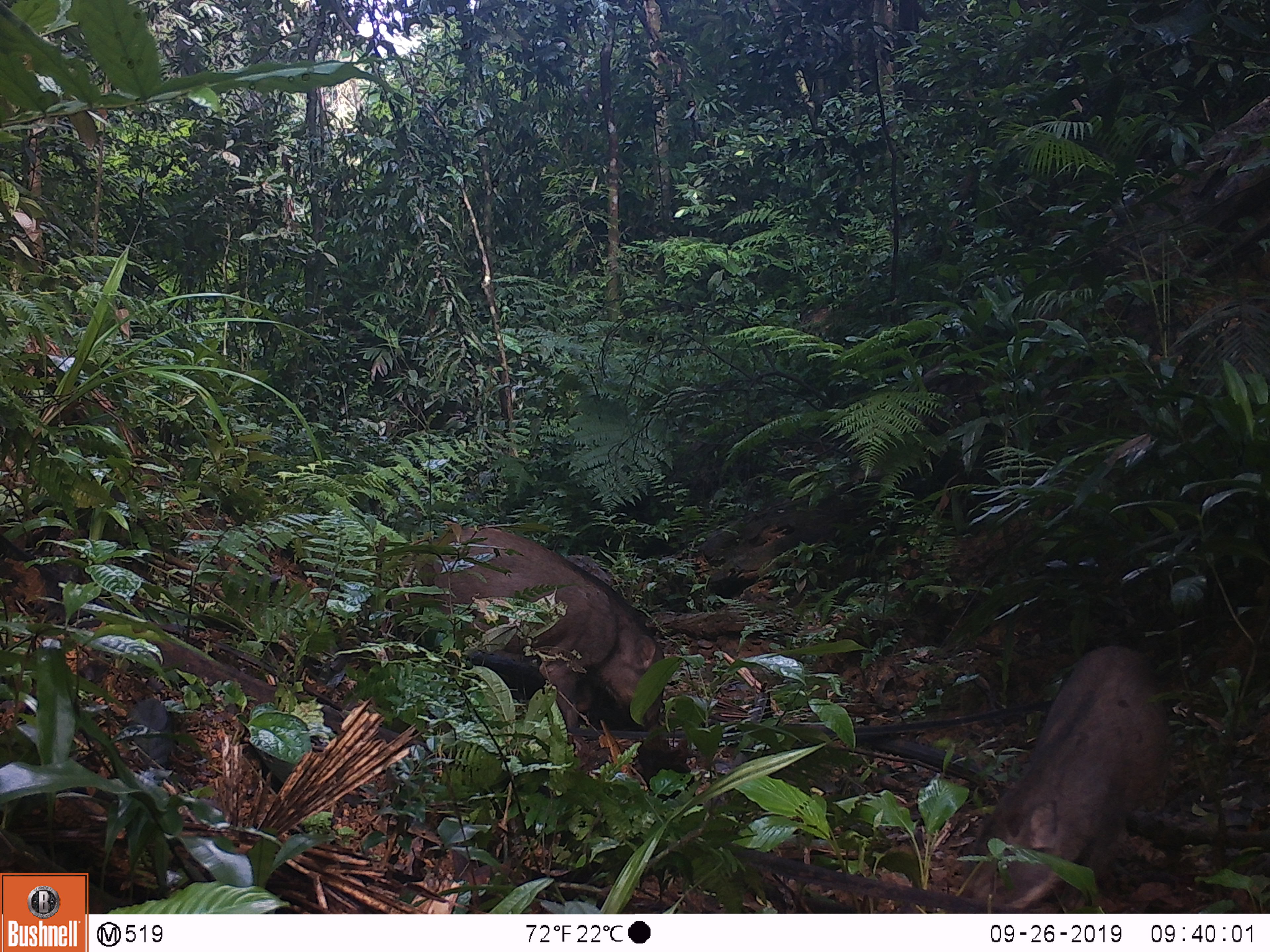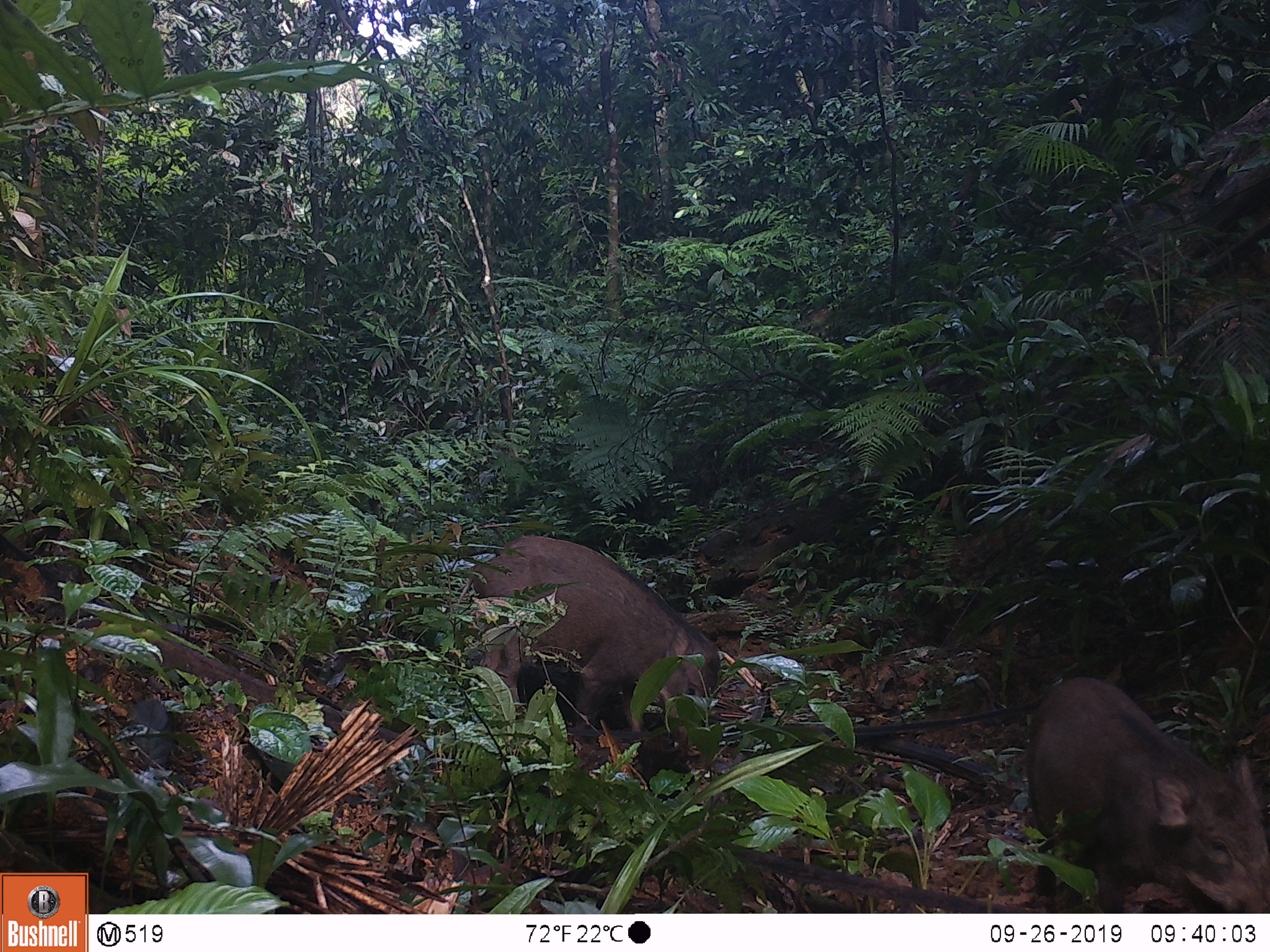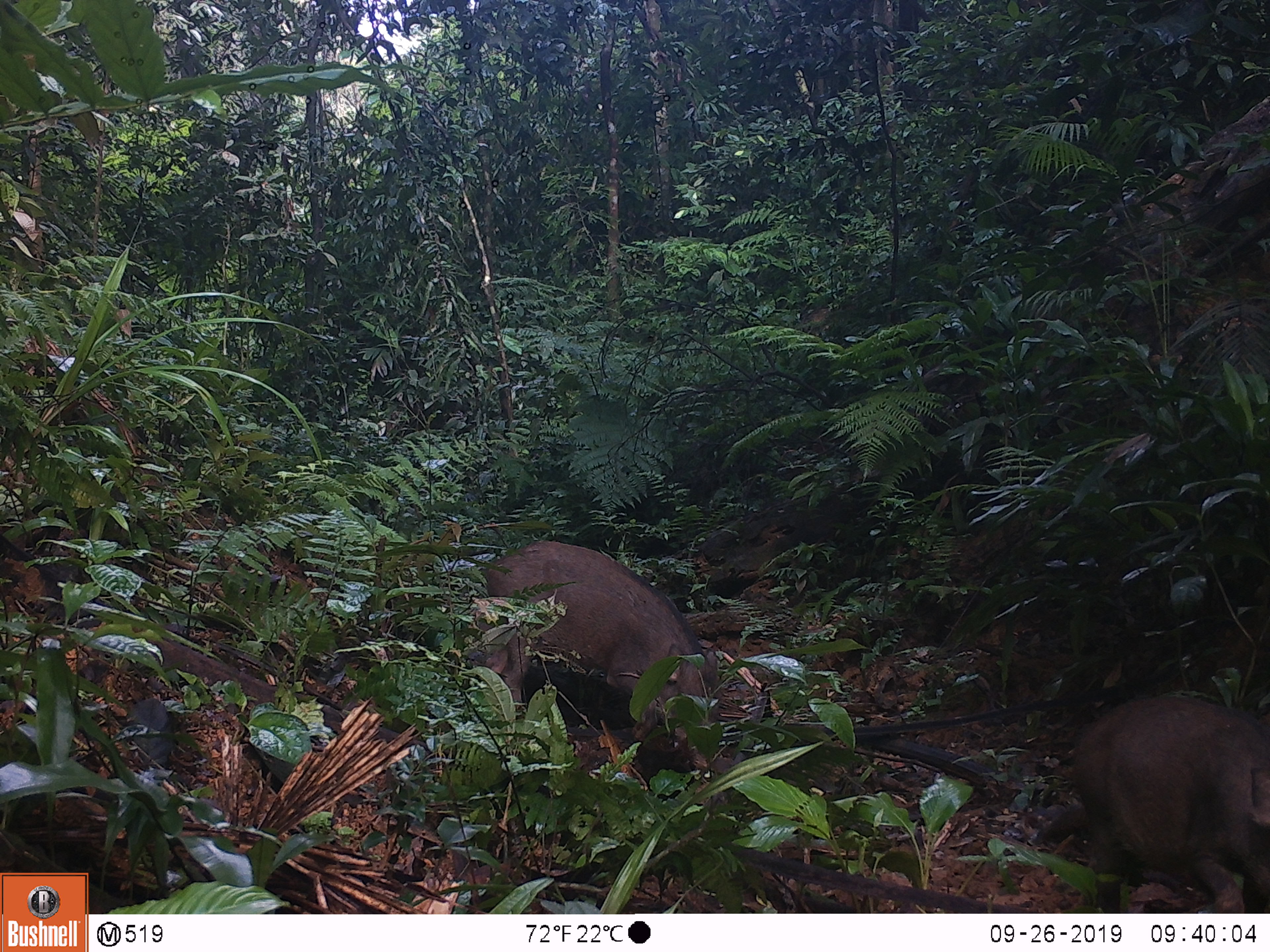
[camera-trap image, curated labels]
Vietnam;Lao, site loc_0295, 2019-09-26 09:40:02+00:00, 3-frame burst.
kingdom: Animalia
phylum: Chordata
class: Mammalia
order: Artiodactyla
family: Suidae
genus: Sus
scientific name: Sus scrofa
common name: eurasian wild pig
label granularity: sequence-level